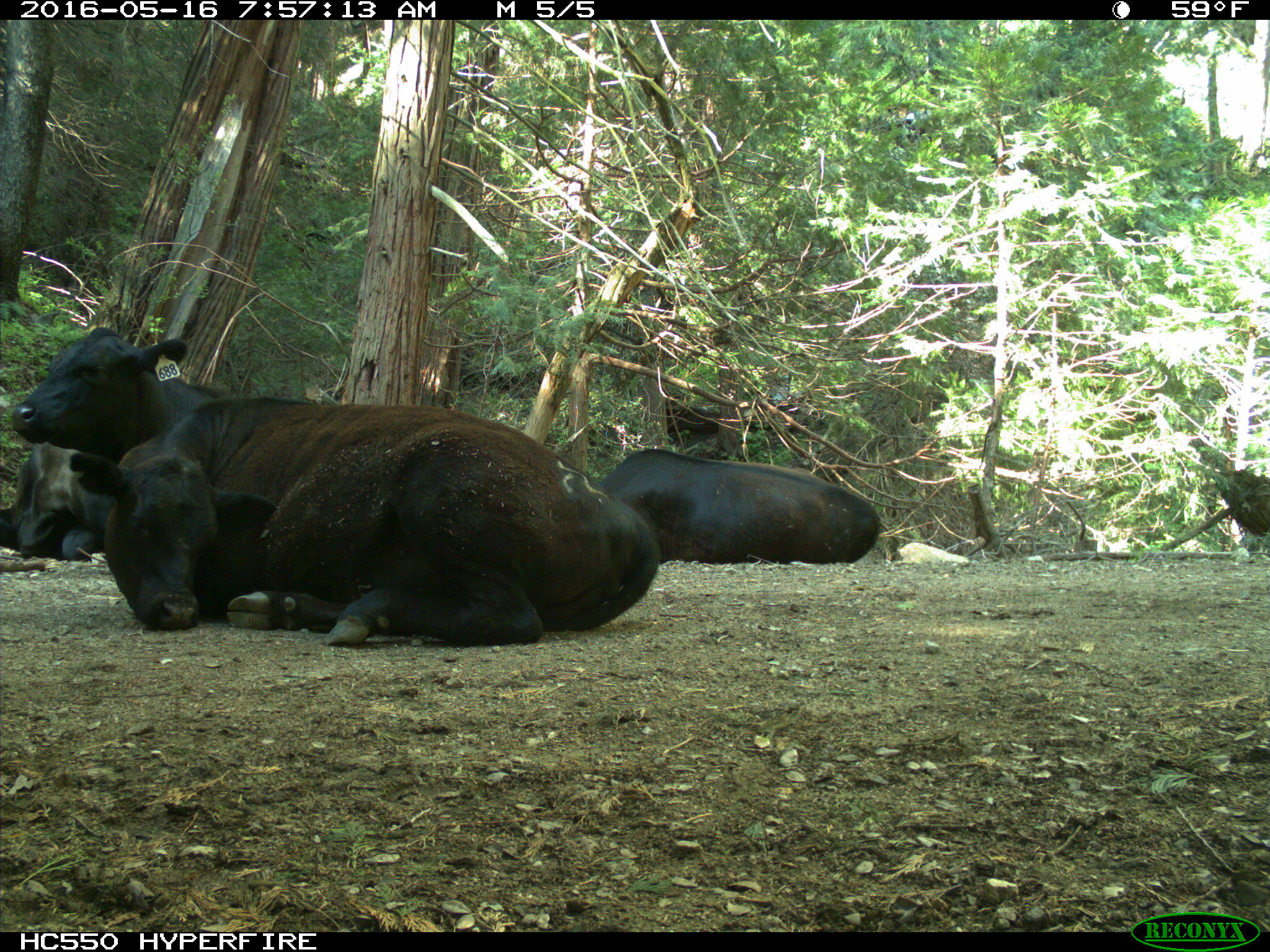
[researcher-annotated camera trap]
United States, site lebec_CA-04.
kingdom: Animalia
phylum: Chordata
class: Mammalia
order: Artiodactyla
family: Bovidae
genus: Bos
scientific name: Bos taurus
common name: domestic cow